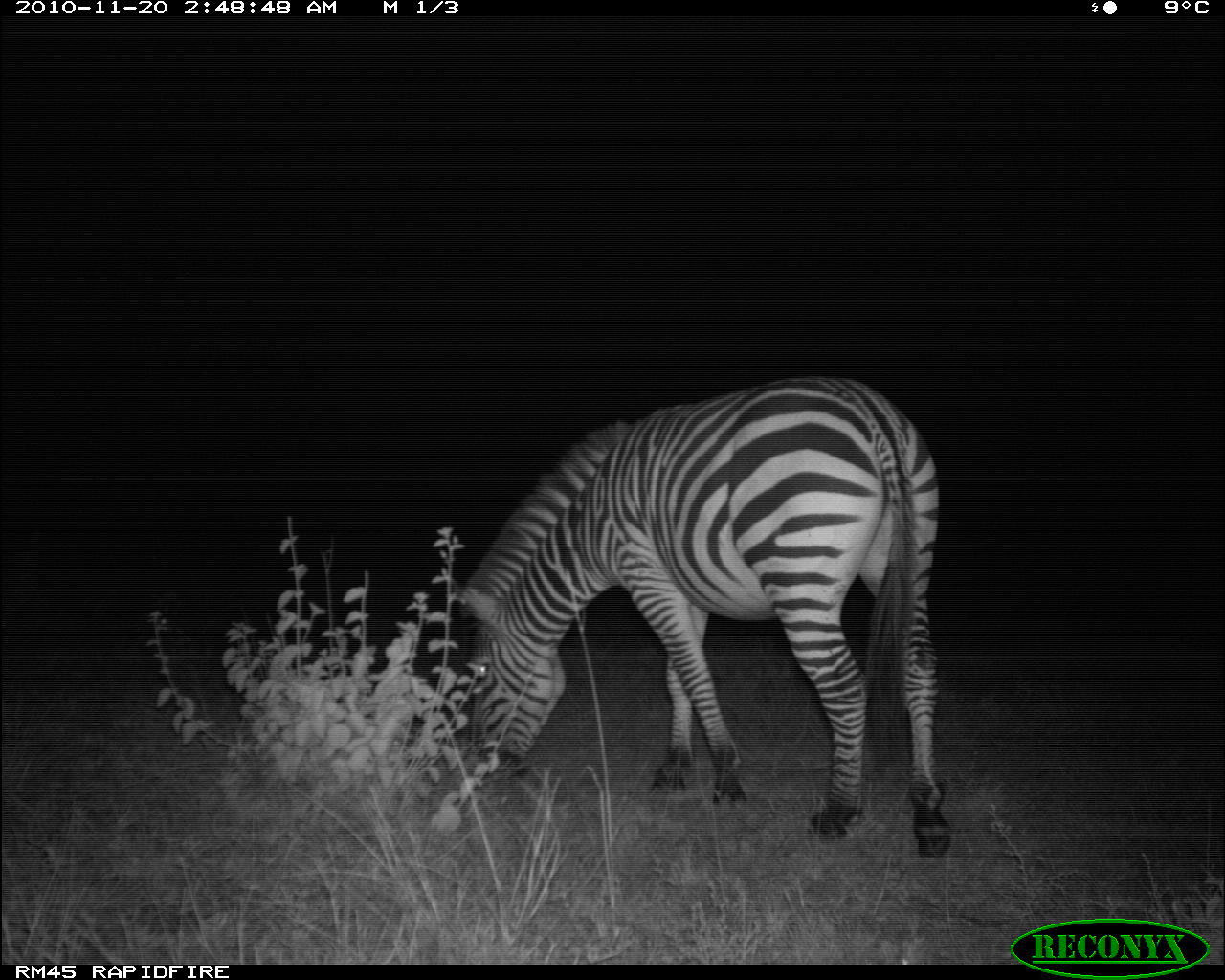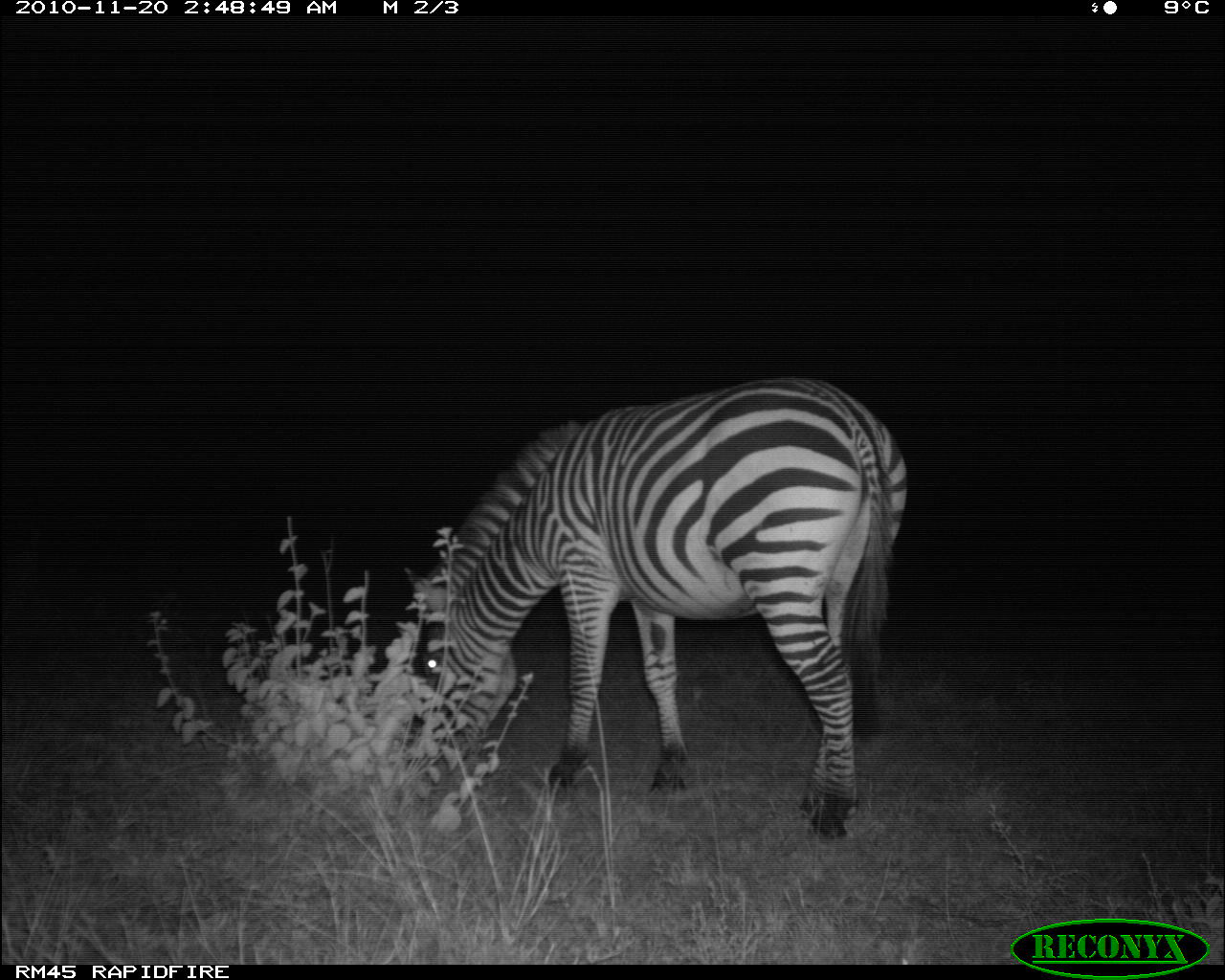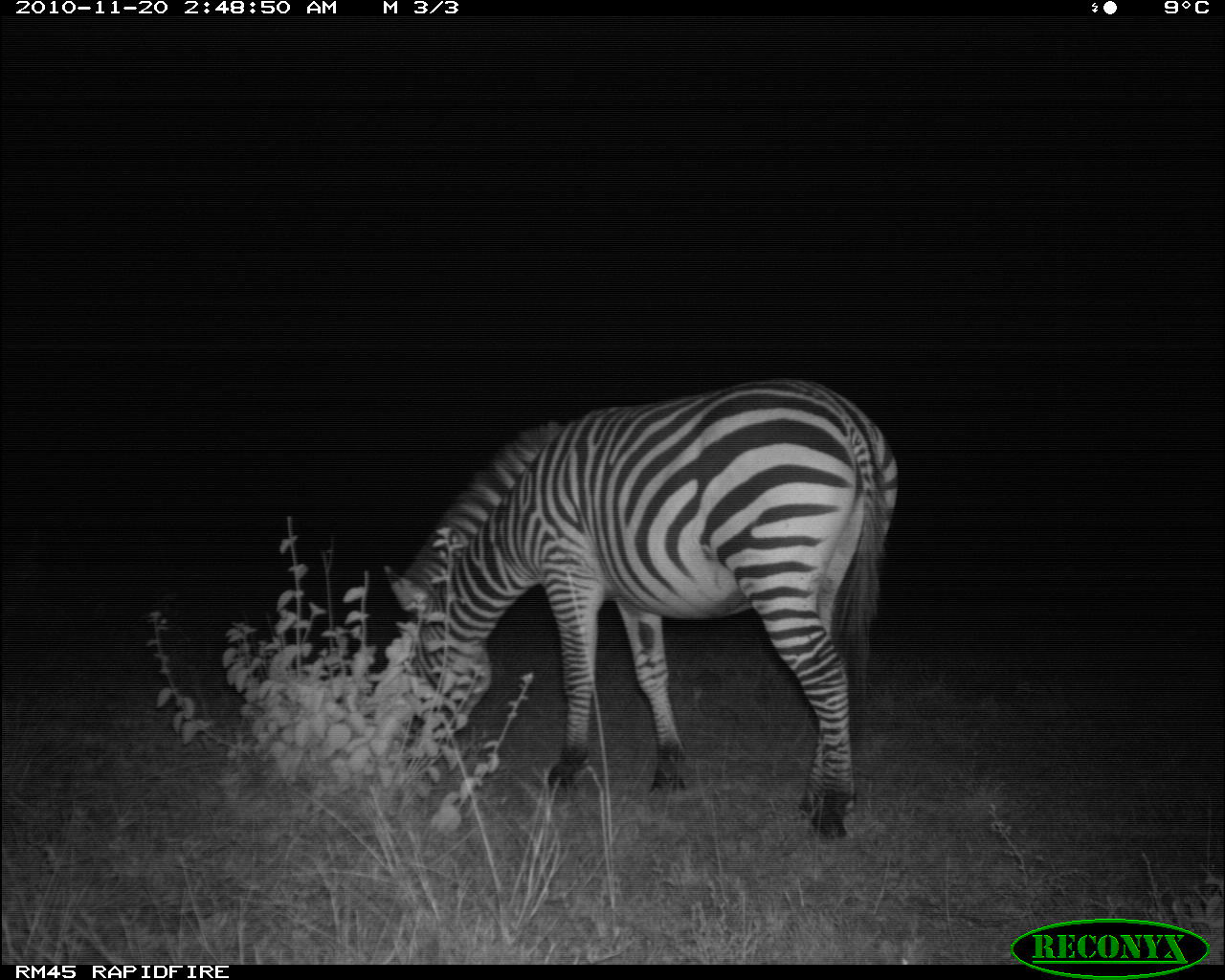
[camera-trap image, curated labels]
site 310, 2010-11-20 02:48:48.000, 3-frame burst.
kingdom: Animalia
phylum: Chordata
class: Mammalia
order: Perissodactyla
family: Equidae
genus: Equus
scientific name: Equus quagga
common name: plains zebra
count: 1